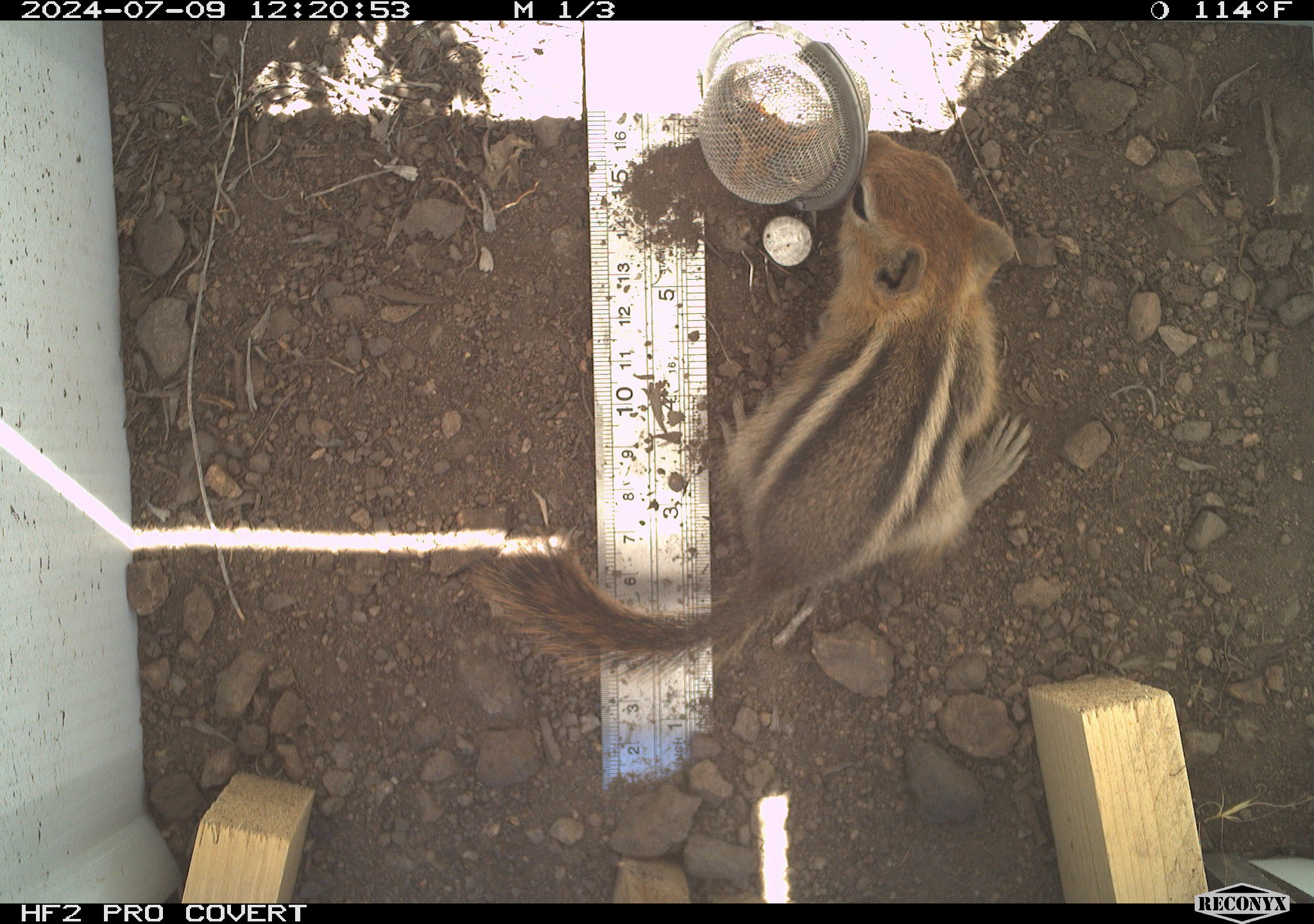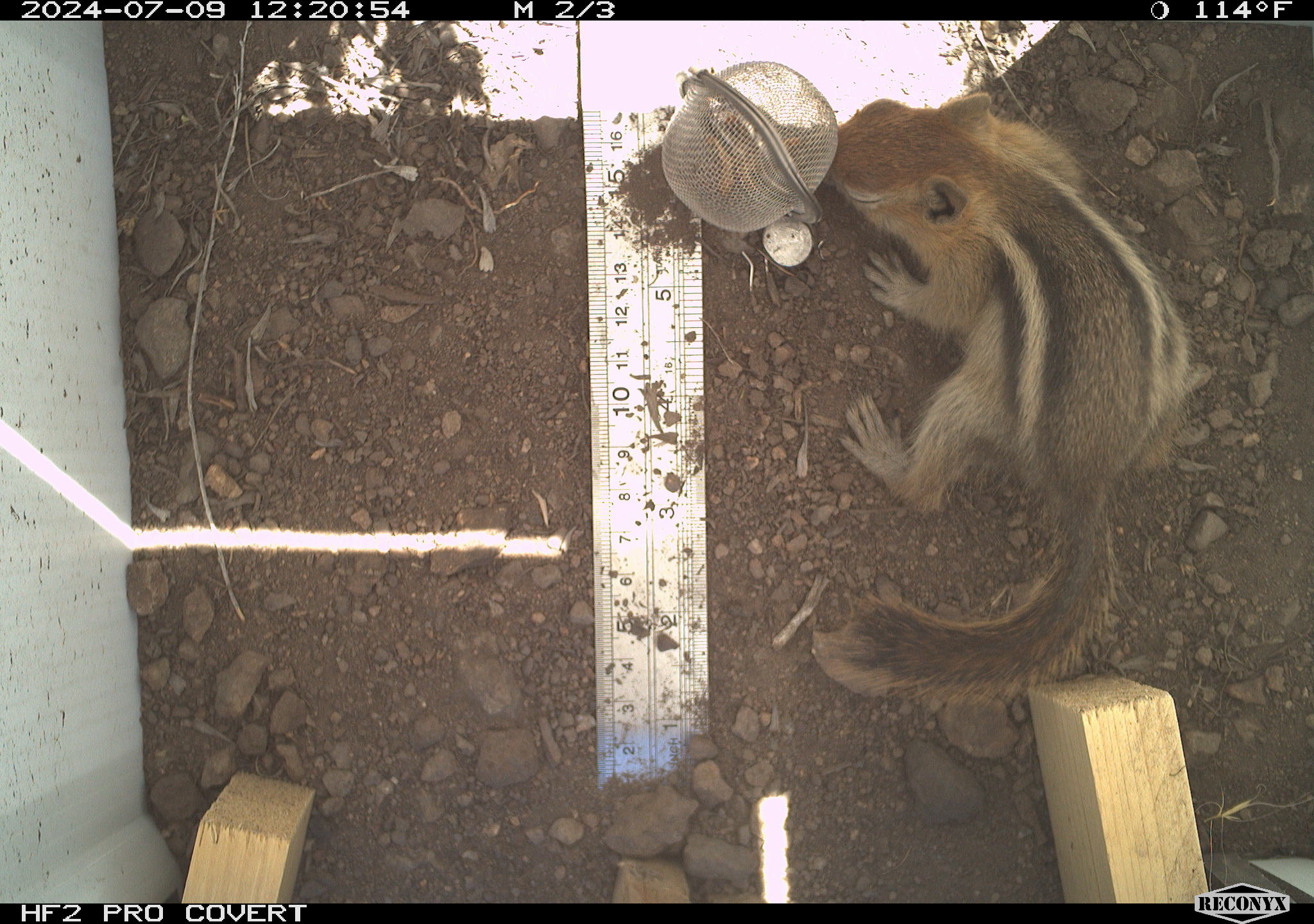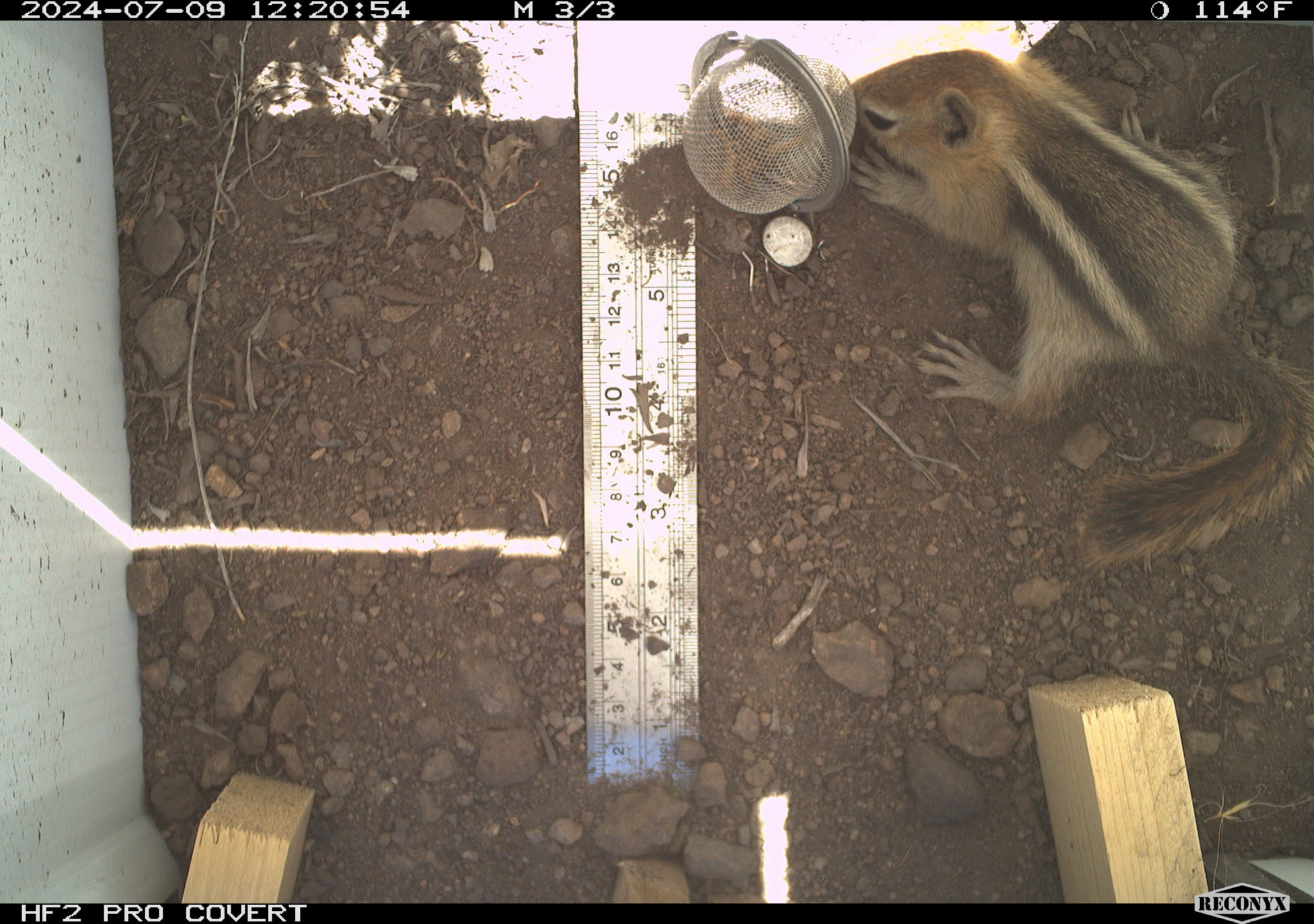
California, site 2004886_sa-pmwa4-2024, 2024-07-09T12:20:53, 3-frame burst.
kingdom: Animalia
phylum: Chordata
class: Mammalia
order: Rodentia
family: Sciuridae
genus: Callospermophilus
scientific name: Callospermophilus lateralis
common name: golden mantled ground squirrel